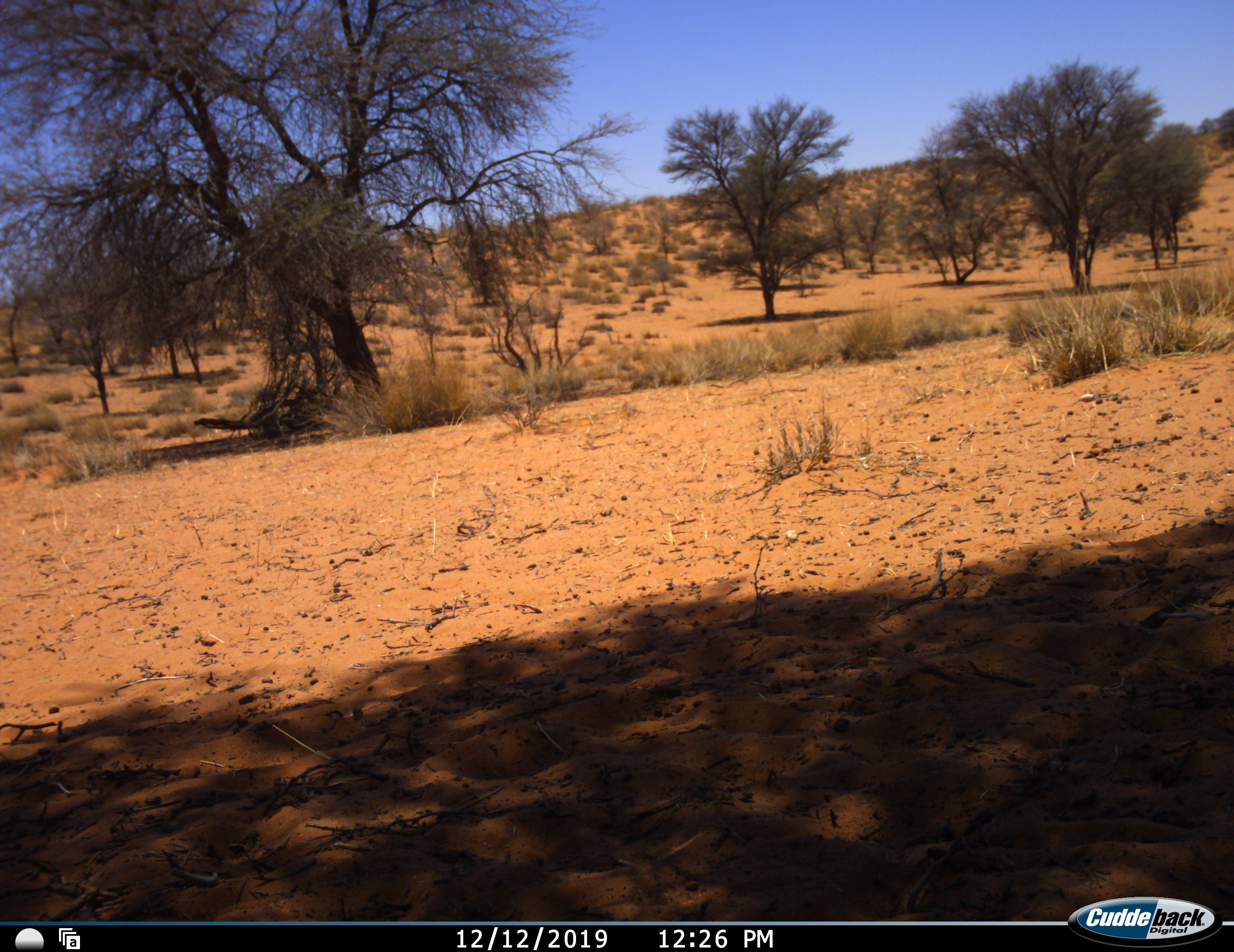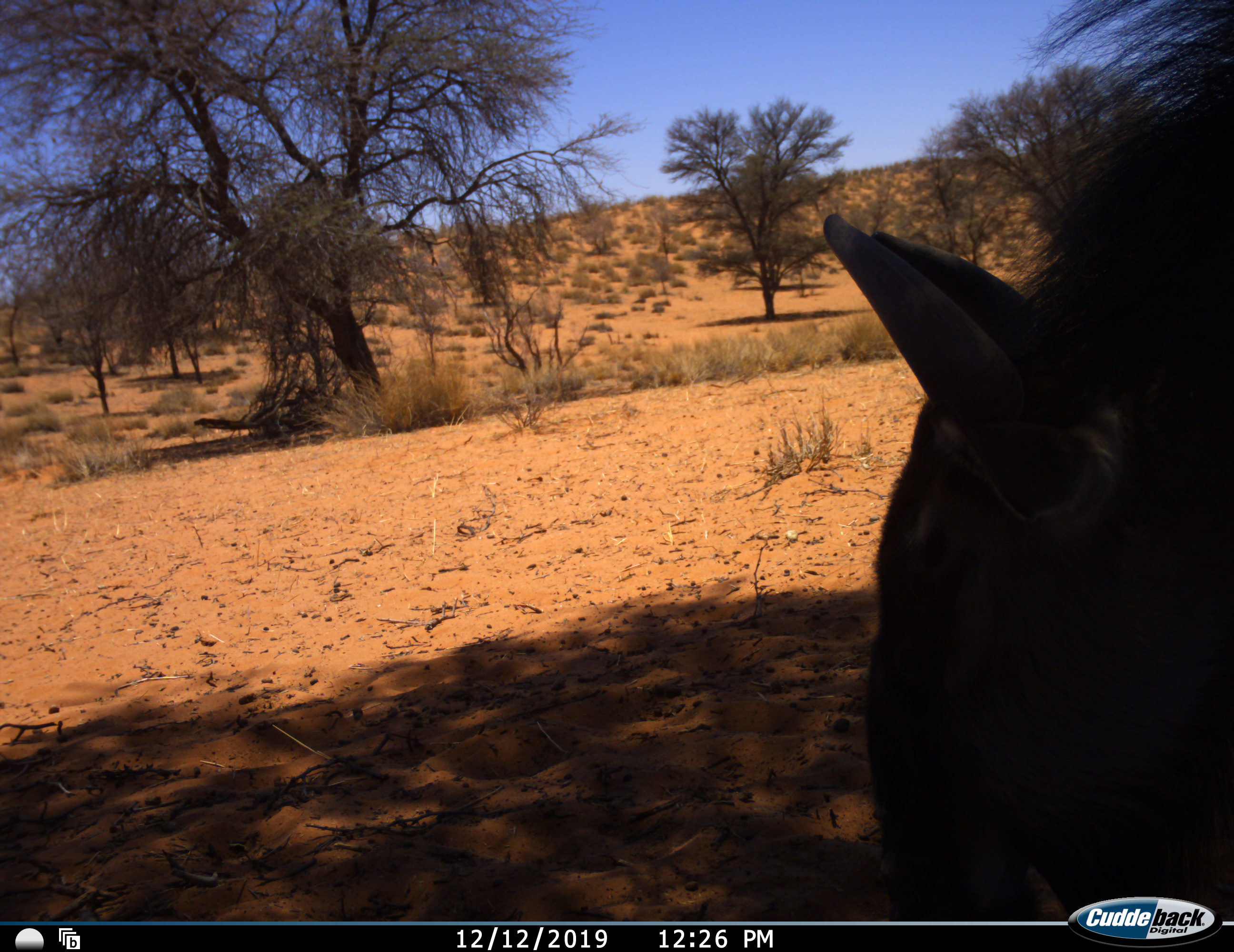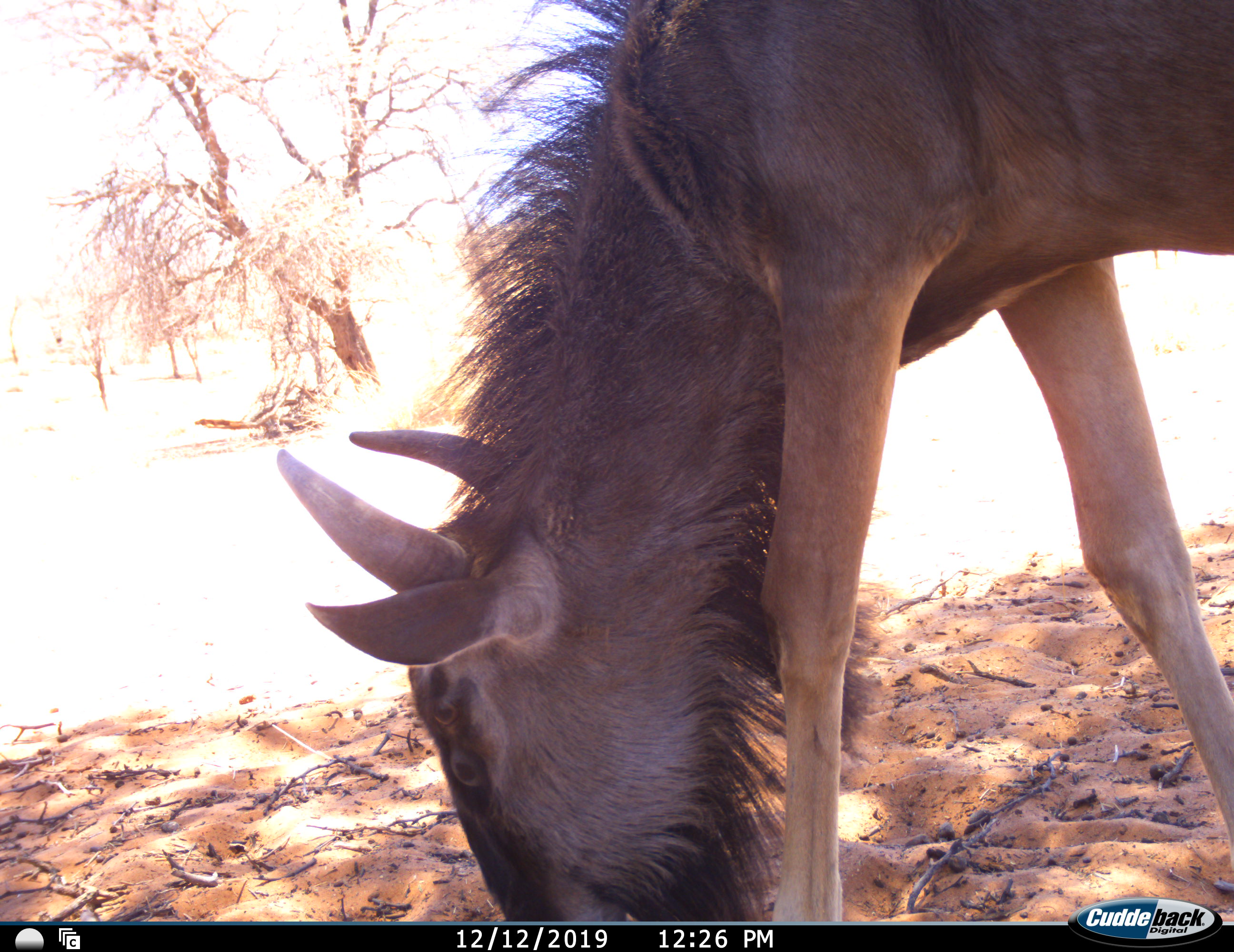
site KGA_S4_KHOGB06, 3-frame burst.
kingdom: Animalia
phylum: Chordata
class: Mammalia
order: Artiodactyla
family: Bovidae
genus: Connochaetes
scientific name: Connochaetes taurinus taurinus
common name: blue wildebeest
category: wildebeestblue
Wildebeestblue (blue wildebeest) (Connochaetes taurinus taurinus), count 1. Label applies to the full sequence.